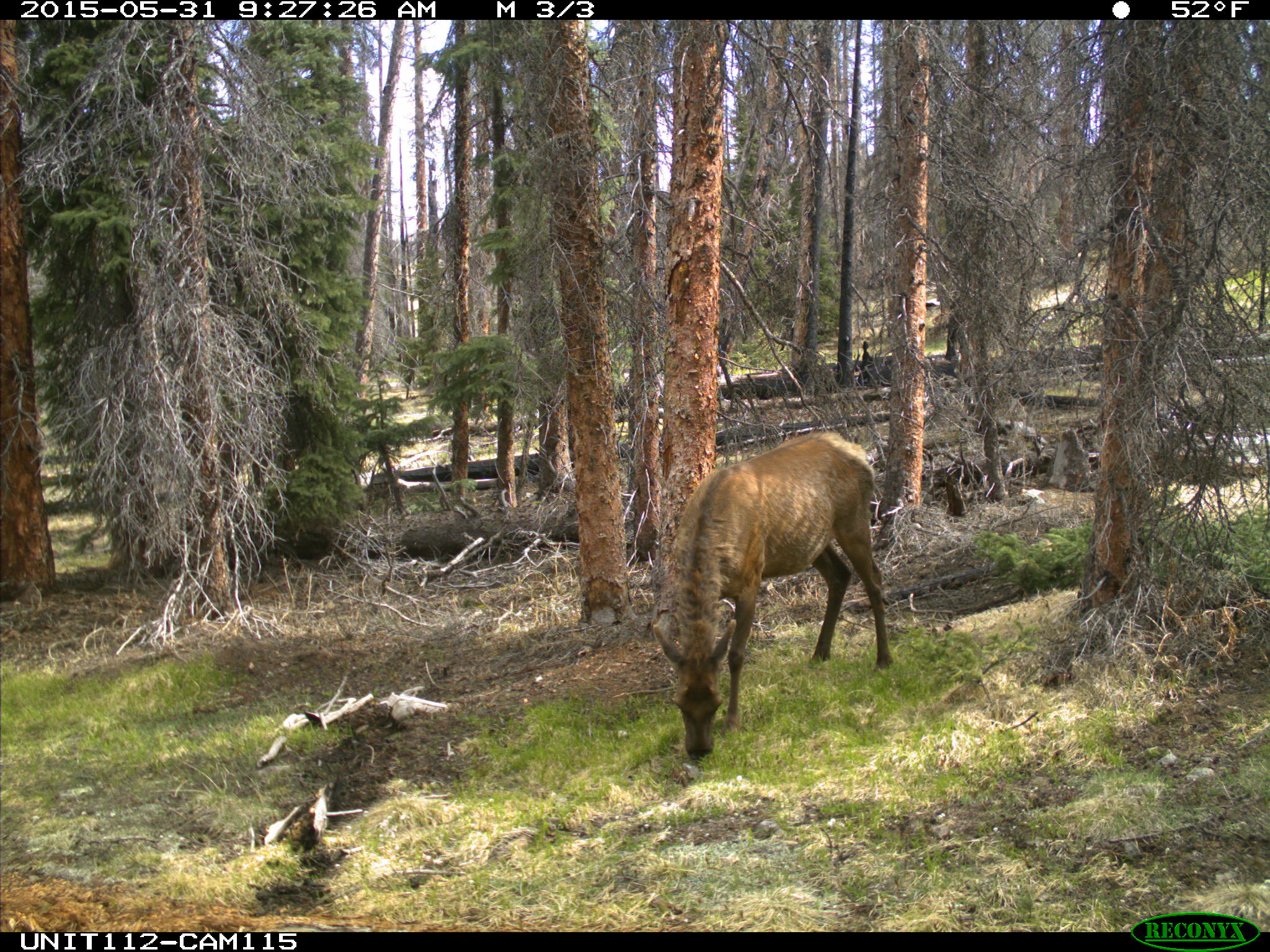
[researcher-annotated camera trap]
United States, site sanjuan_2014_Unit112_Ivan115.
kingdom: Animalia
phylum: Chordata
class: Mammalia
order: Artiodactyla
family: Cervidae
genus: Cervus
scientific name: Cervus elaphus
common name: red deer